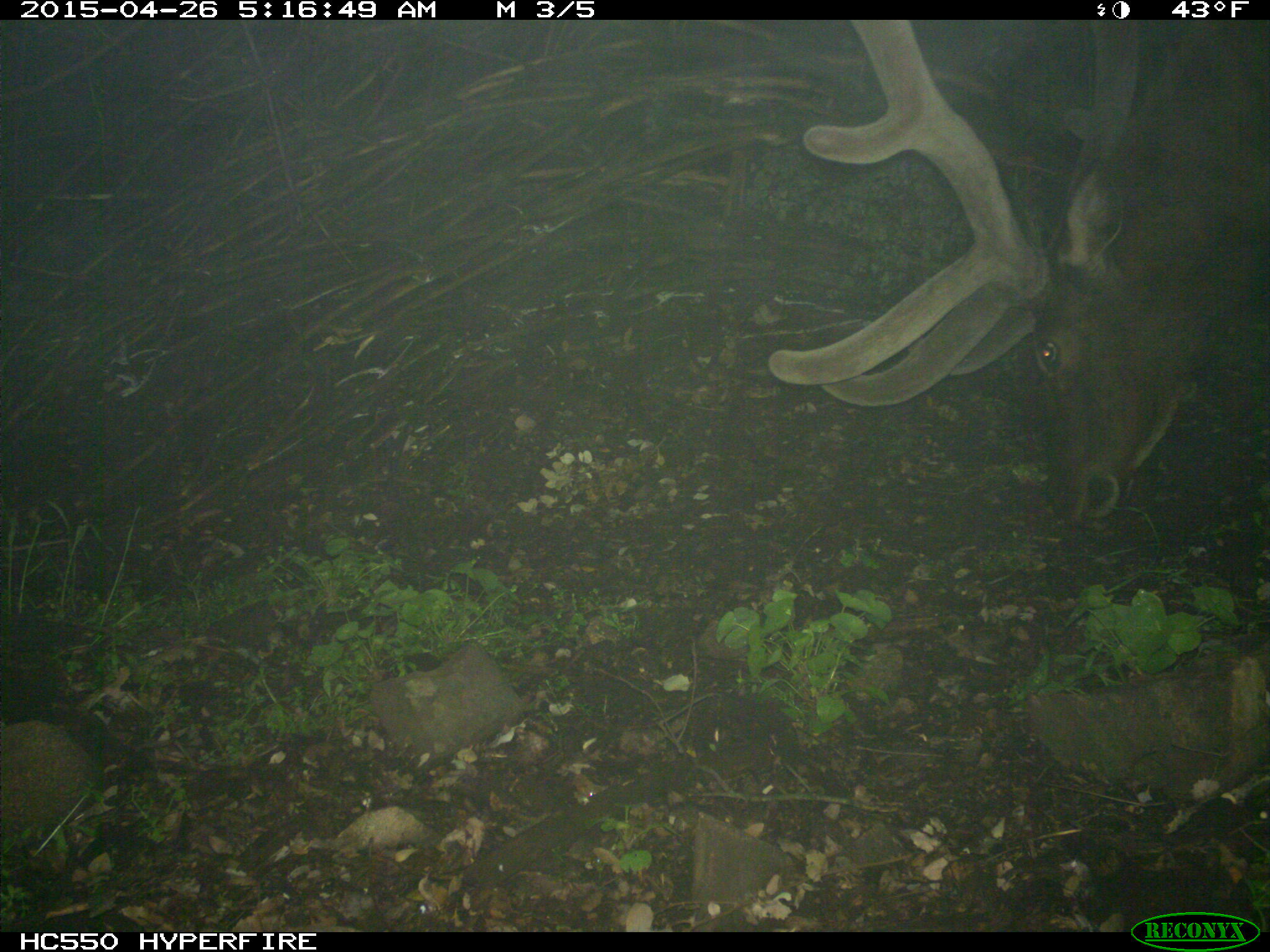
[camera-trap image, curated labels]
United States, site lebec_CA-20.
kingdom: Animalia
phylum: Chordata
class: Mammalia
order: Artiodactyla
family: Cervidae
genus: Cervus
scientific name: Cervus canadensis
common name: elk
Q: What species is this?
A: Cervus canadensis (elk).